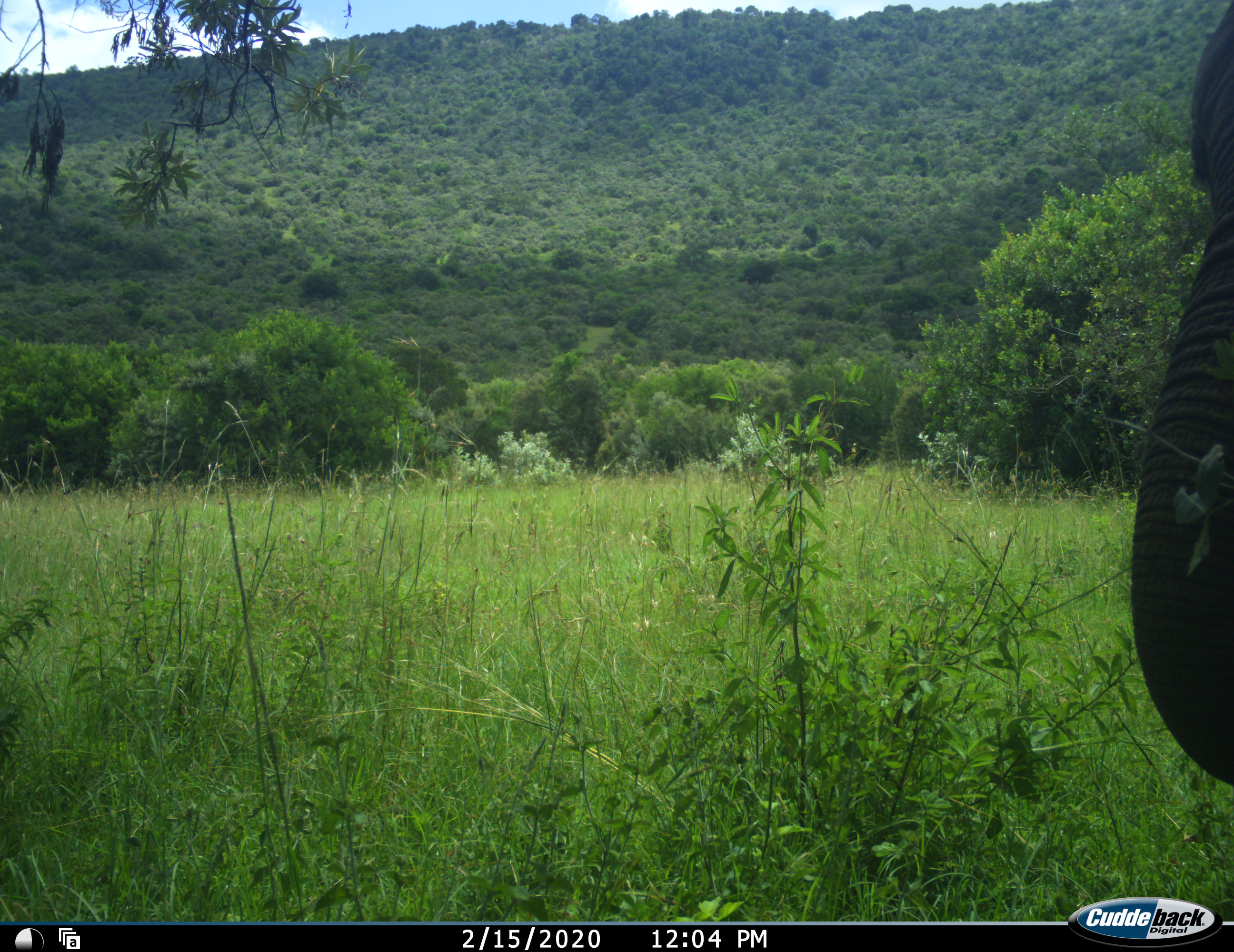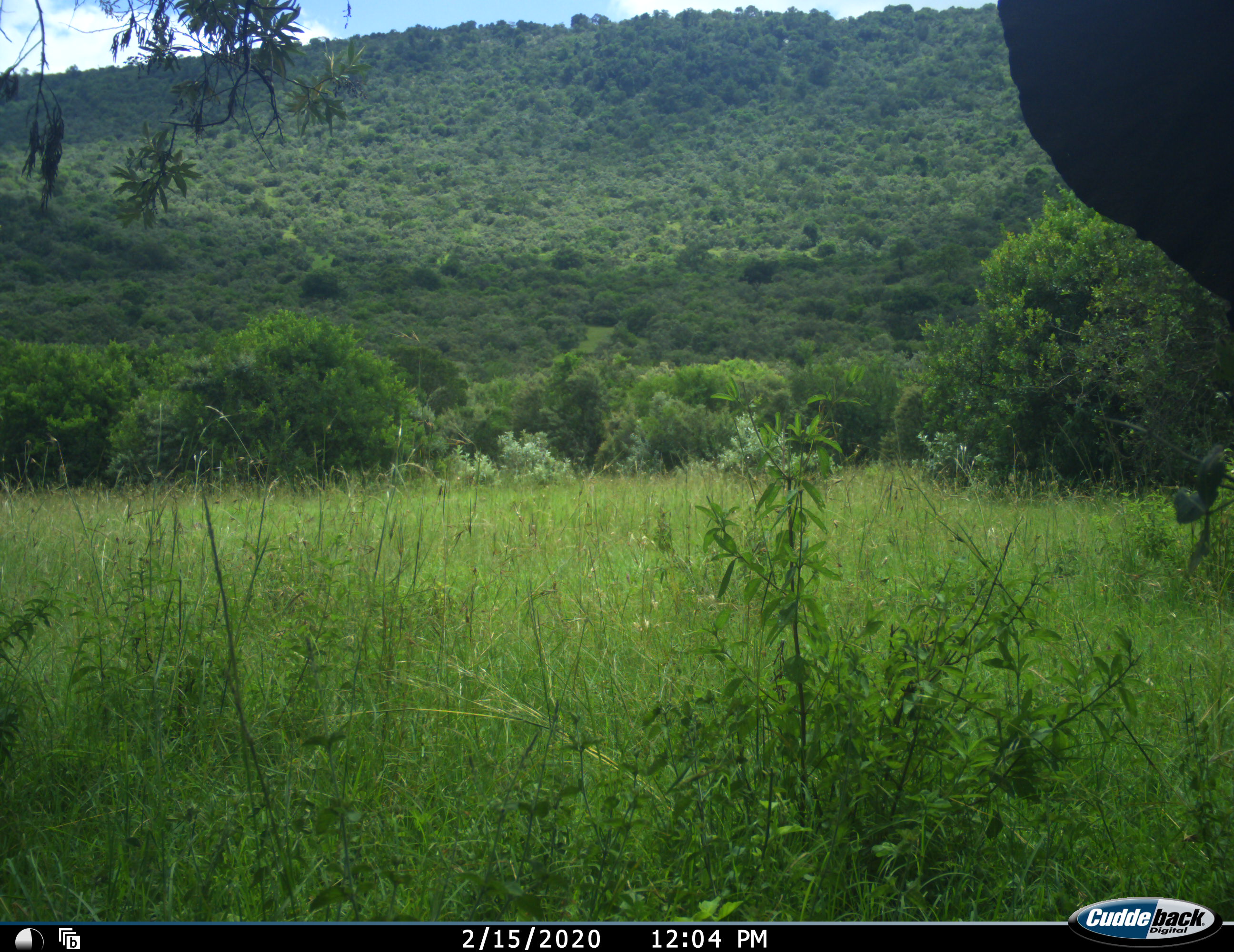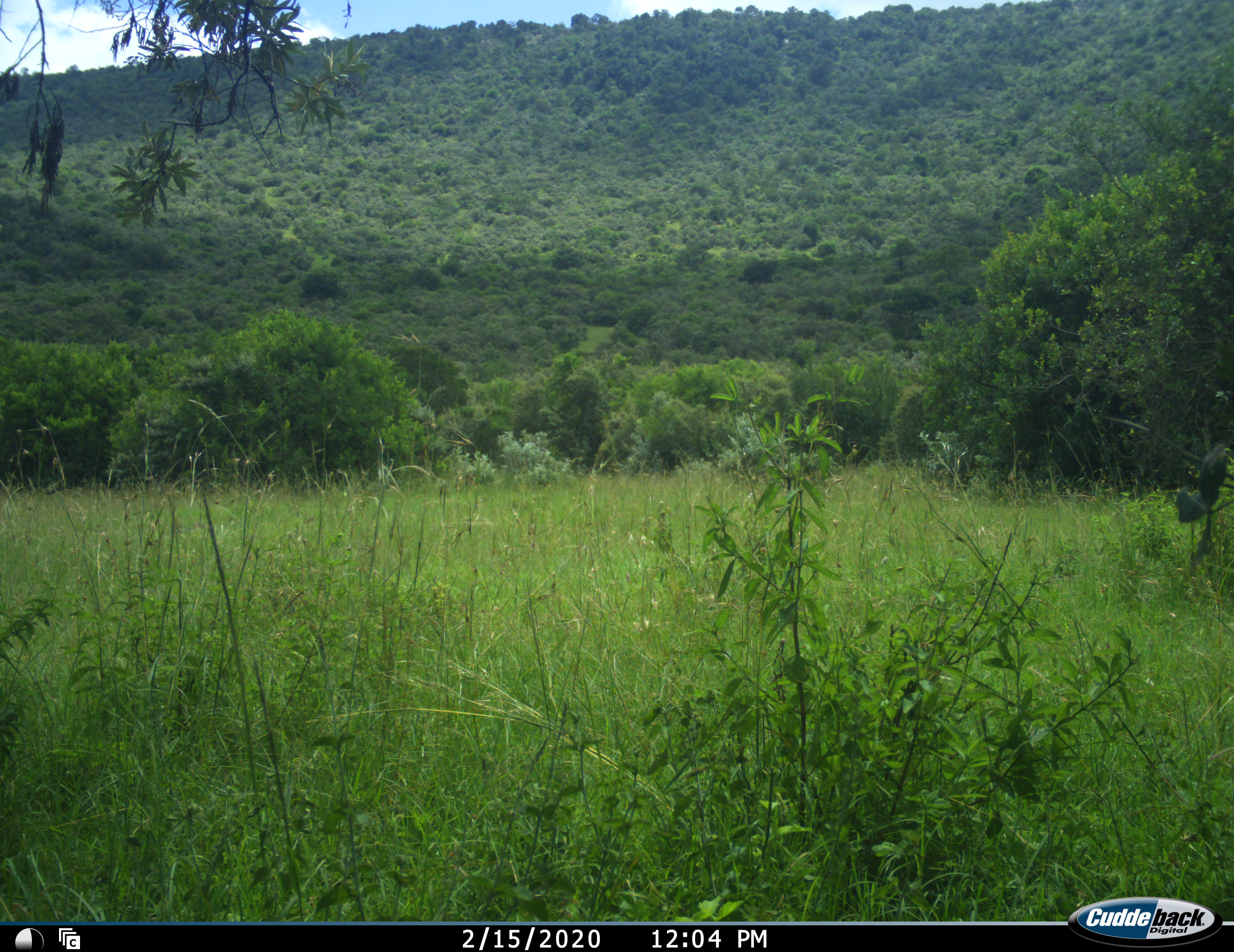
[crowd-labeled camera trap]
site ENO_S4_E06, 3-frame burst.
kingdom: Animalia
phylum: Chordata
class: Mammalia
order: Proboscidea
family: Elephantidae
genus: Loxodonta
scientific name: Loxodonta africana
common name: african bush elephant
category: elephant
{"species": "elephant (african bush elephant) (Loxodonta africana)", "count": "1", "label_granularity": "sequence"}